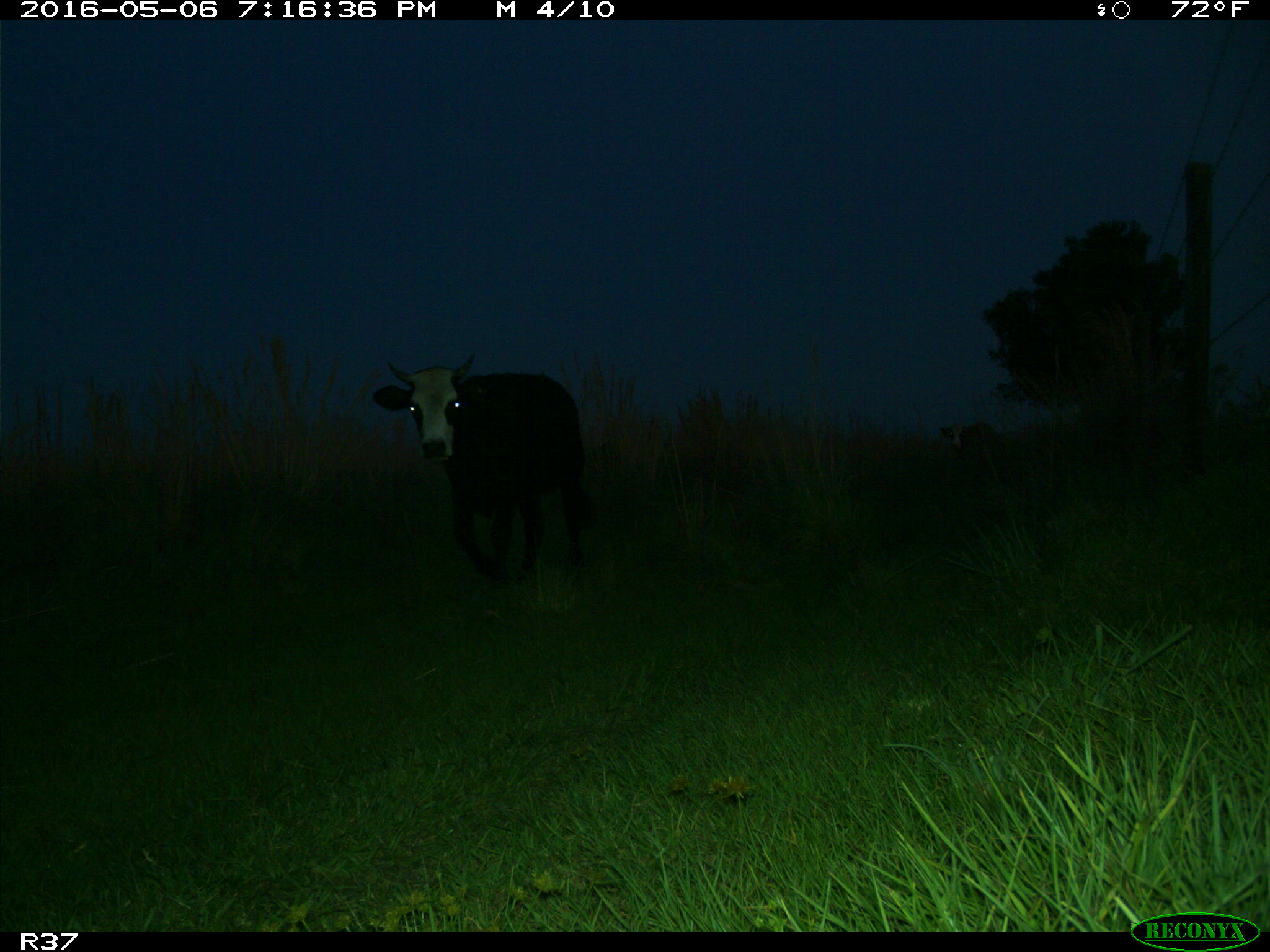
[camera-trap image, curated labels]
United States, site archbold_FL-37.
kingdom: Animalia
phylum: Chordata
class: Mammalia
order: Artiodactyla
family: Bovidae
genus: Bos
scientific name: Bos taurus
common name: domestic cow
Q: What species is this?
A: Bos taurus (domestic cow).